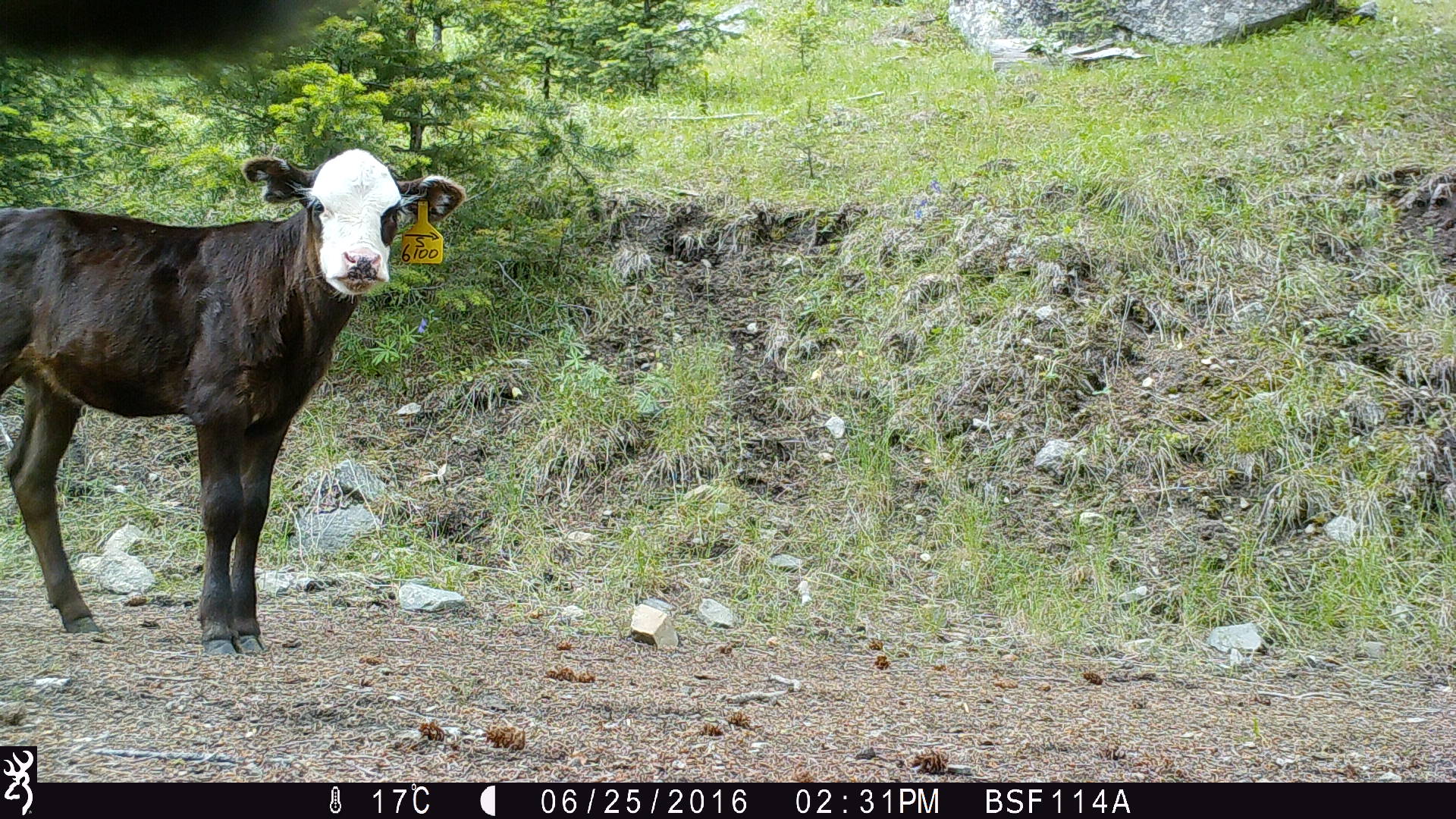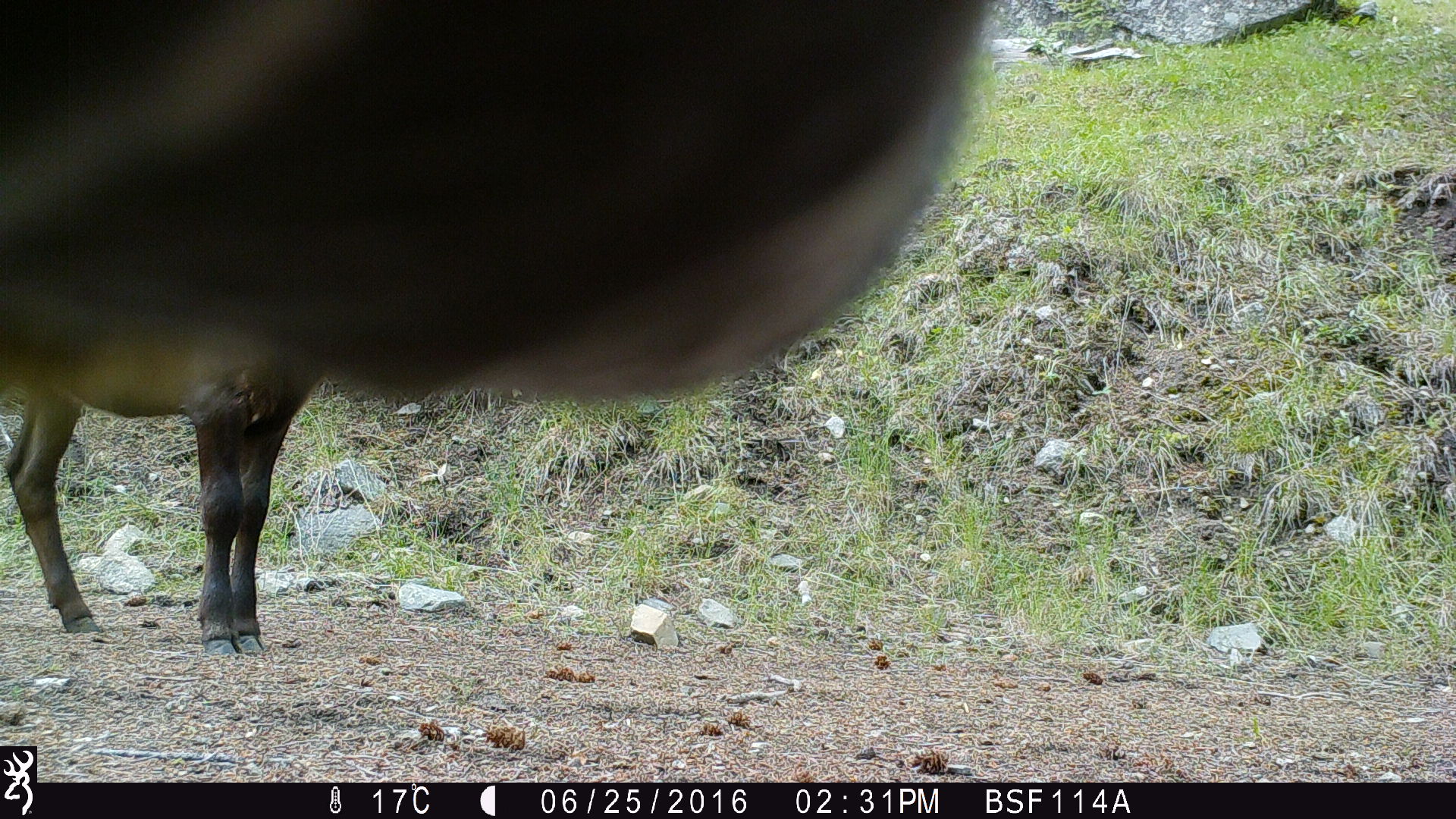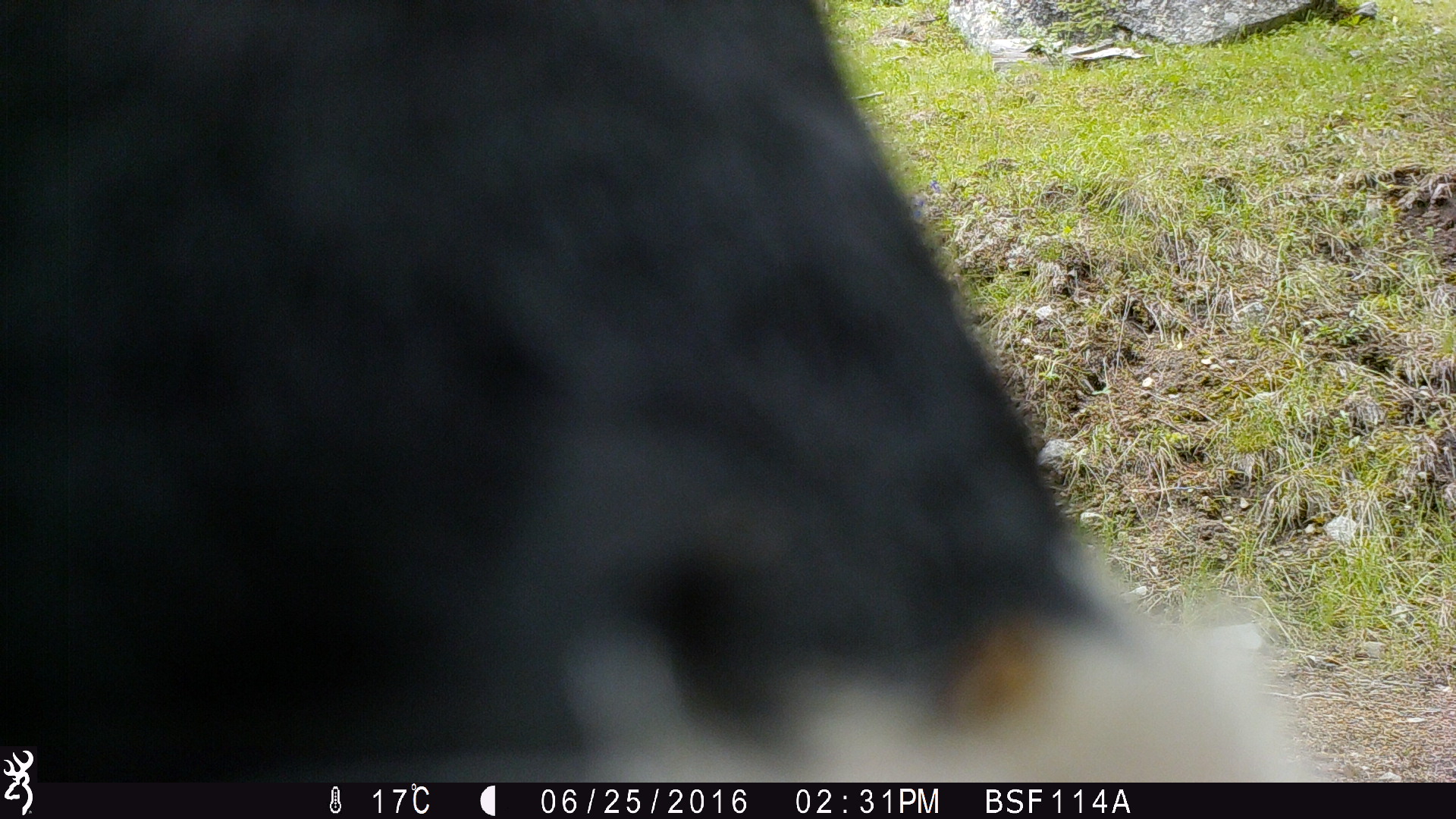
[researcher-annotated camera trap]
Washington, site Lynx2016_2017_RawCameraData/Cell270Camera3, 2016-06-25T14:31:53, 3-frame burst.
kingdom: Animalia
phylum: Chordata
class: Mammalia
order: Artiodactyla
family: Bovidae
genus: Bos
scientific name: Bos taurus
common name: domestic cattle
Domestic cattle (Bos taurus). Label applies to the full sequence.